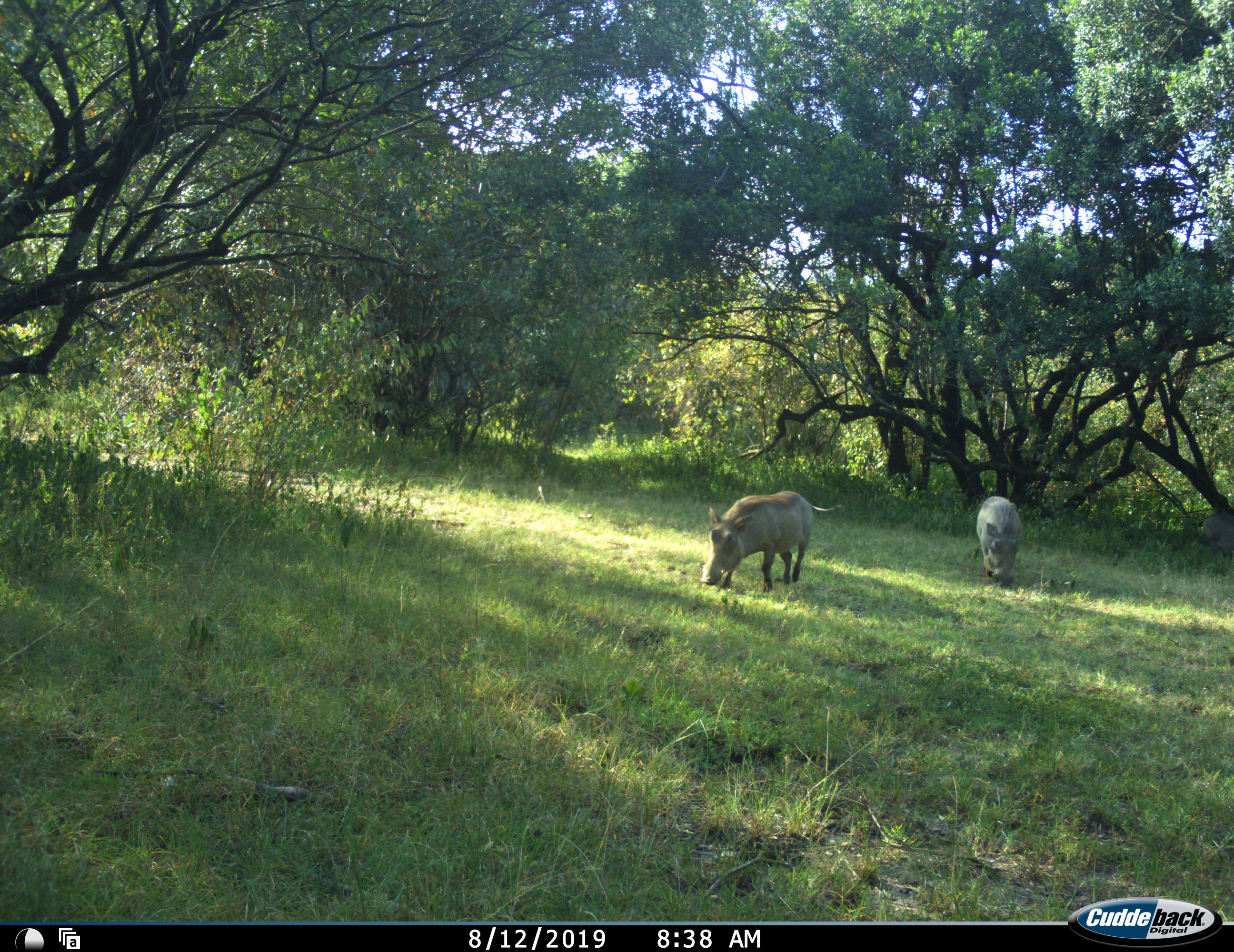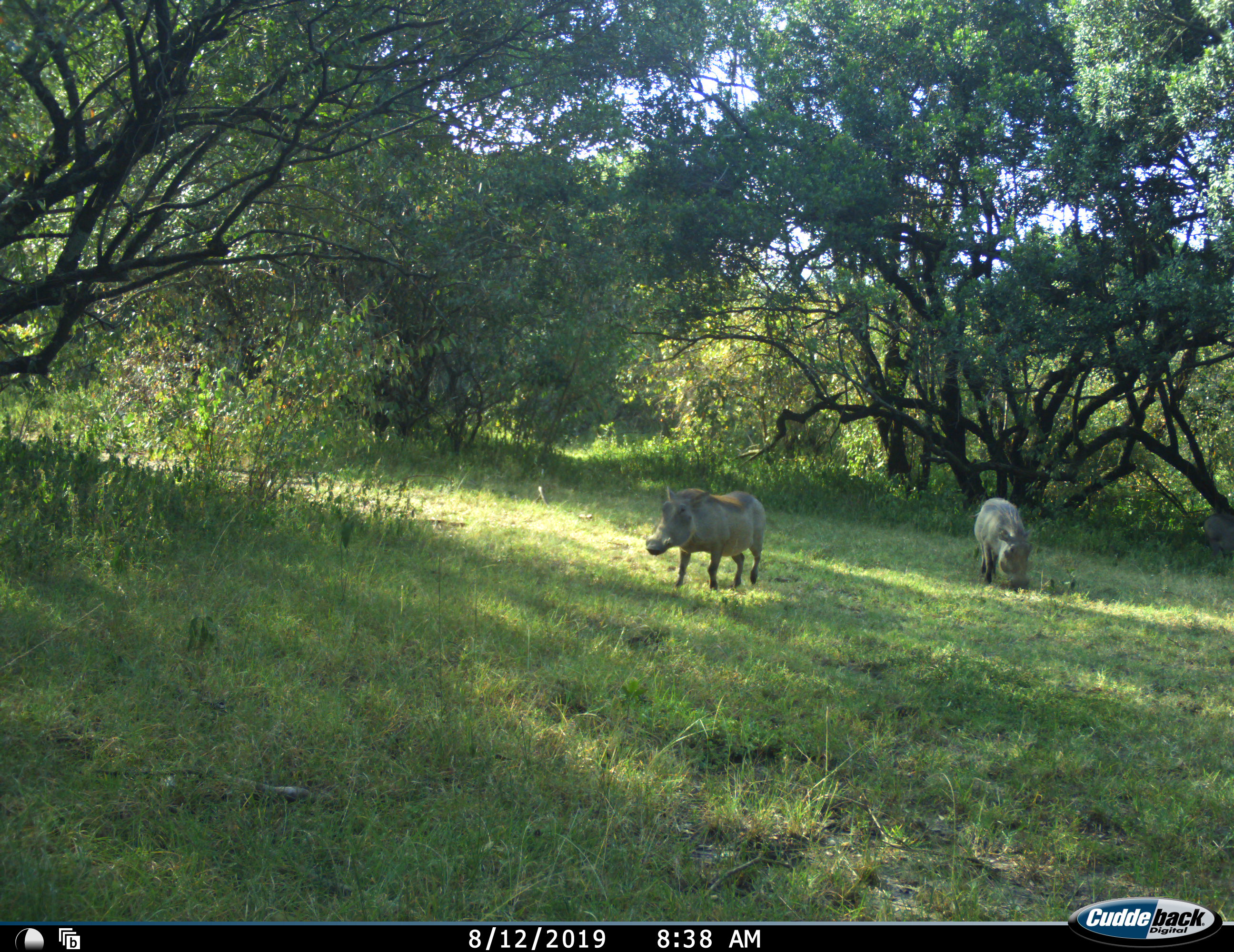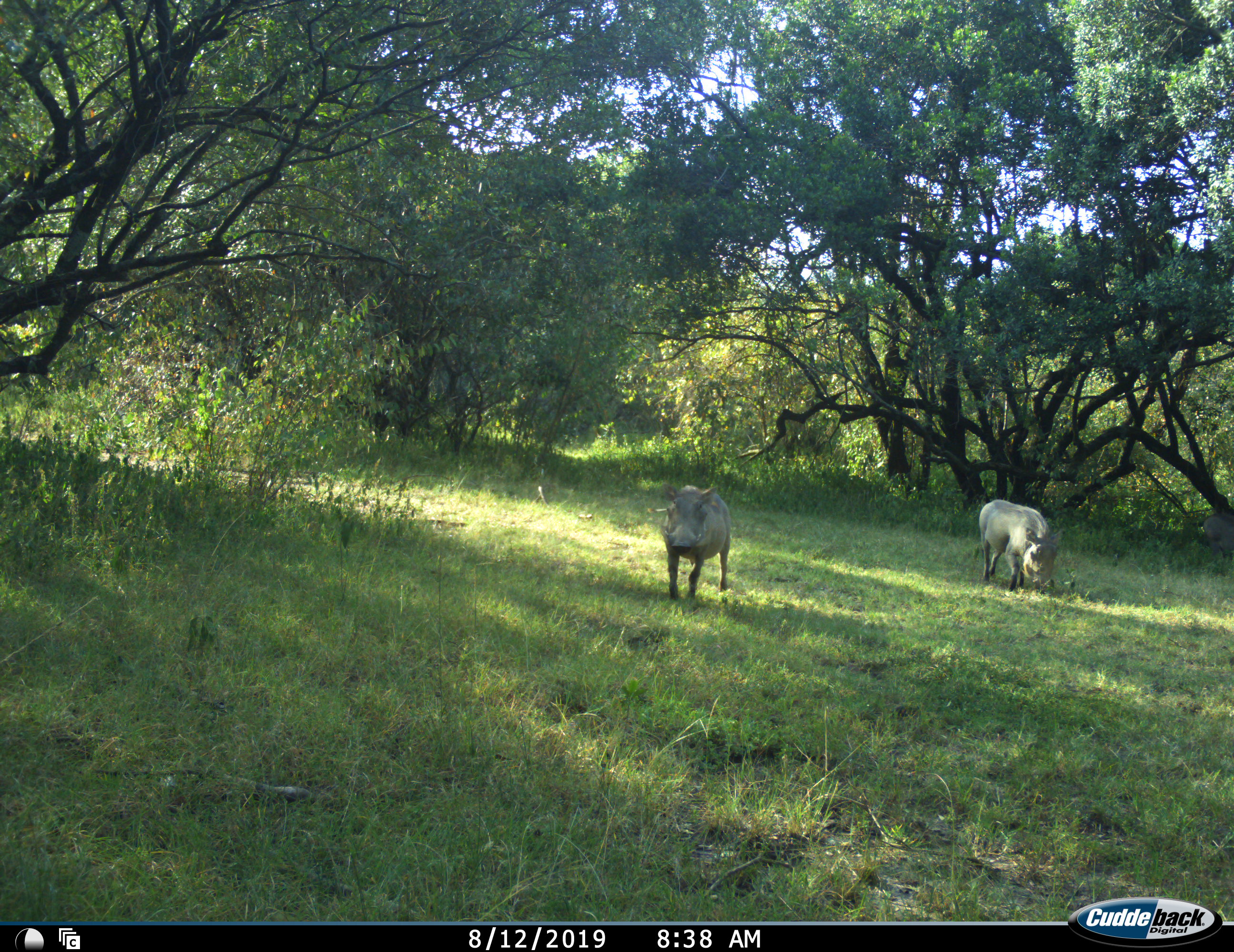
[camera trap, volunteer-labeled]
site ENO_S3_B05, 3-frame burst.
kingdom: Animalia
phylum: Chordata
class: Mammalia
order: Artiodactyla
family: Suidae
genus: Phacochoerus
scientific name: Phacochoerus africanus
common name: warthog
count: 2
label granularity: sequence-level